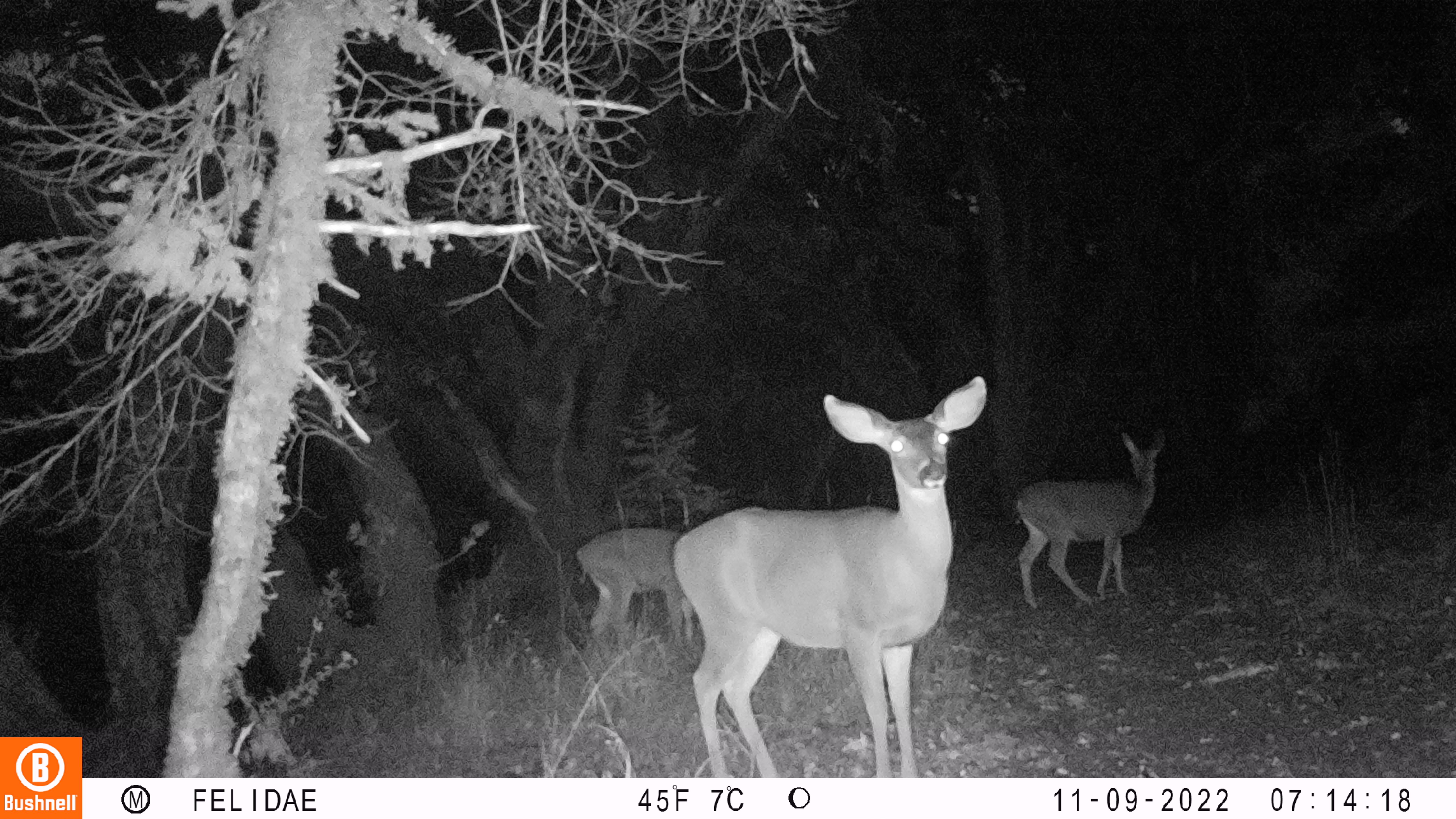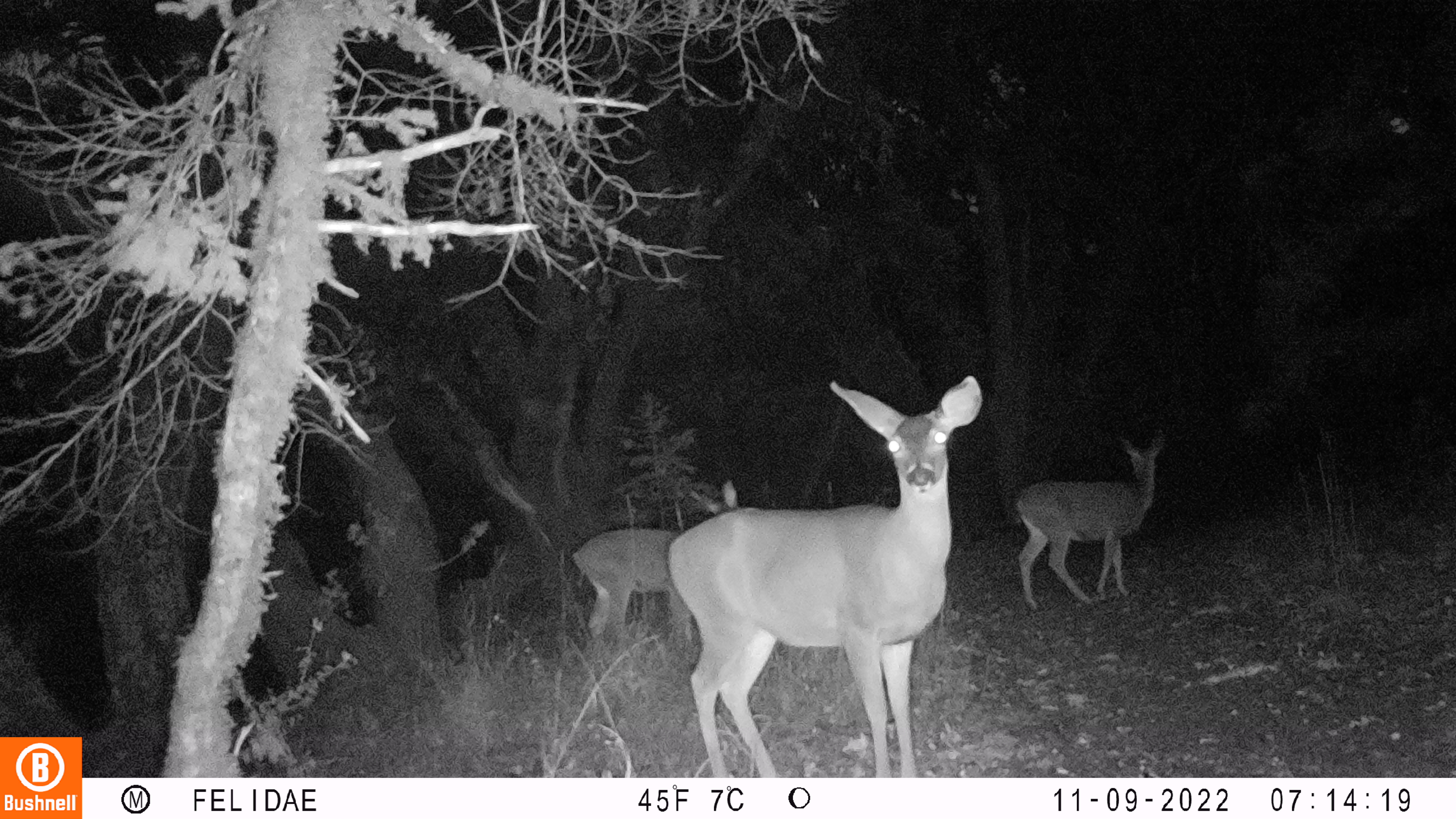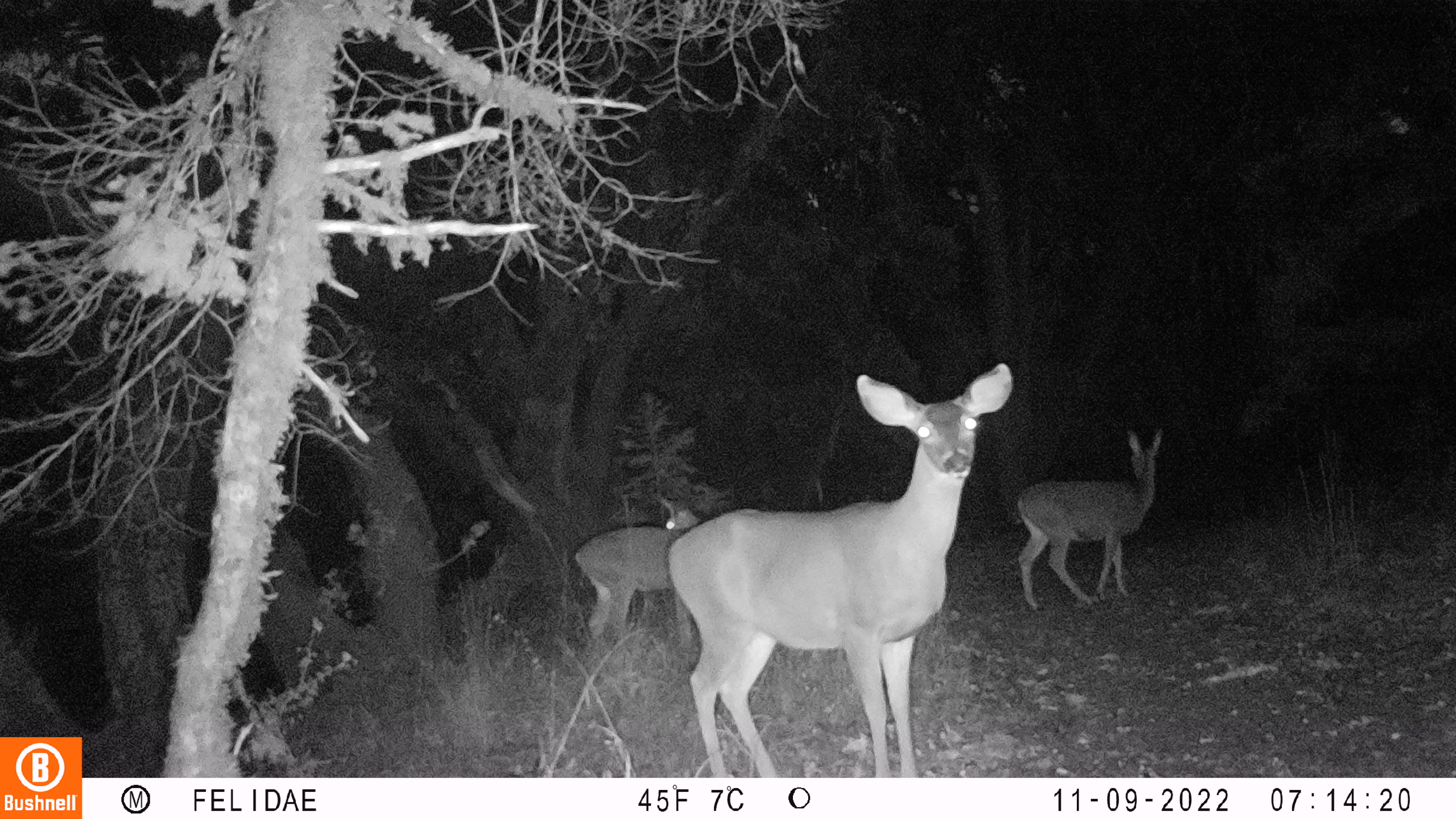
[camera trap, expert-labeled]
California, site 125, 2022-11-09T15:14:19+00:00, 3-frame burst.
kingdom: Animalia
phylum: Chordata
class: Mammalia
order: Artiodactyla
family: Cervidae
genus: Odocoileus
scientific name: Odocoileus hemionus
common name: mule deer